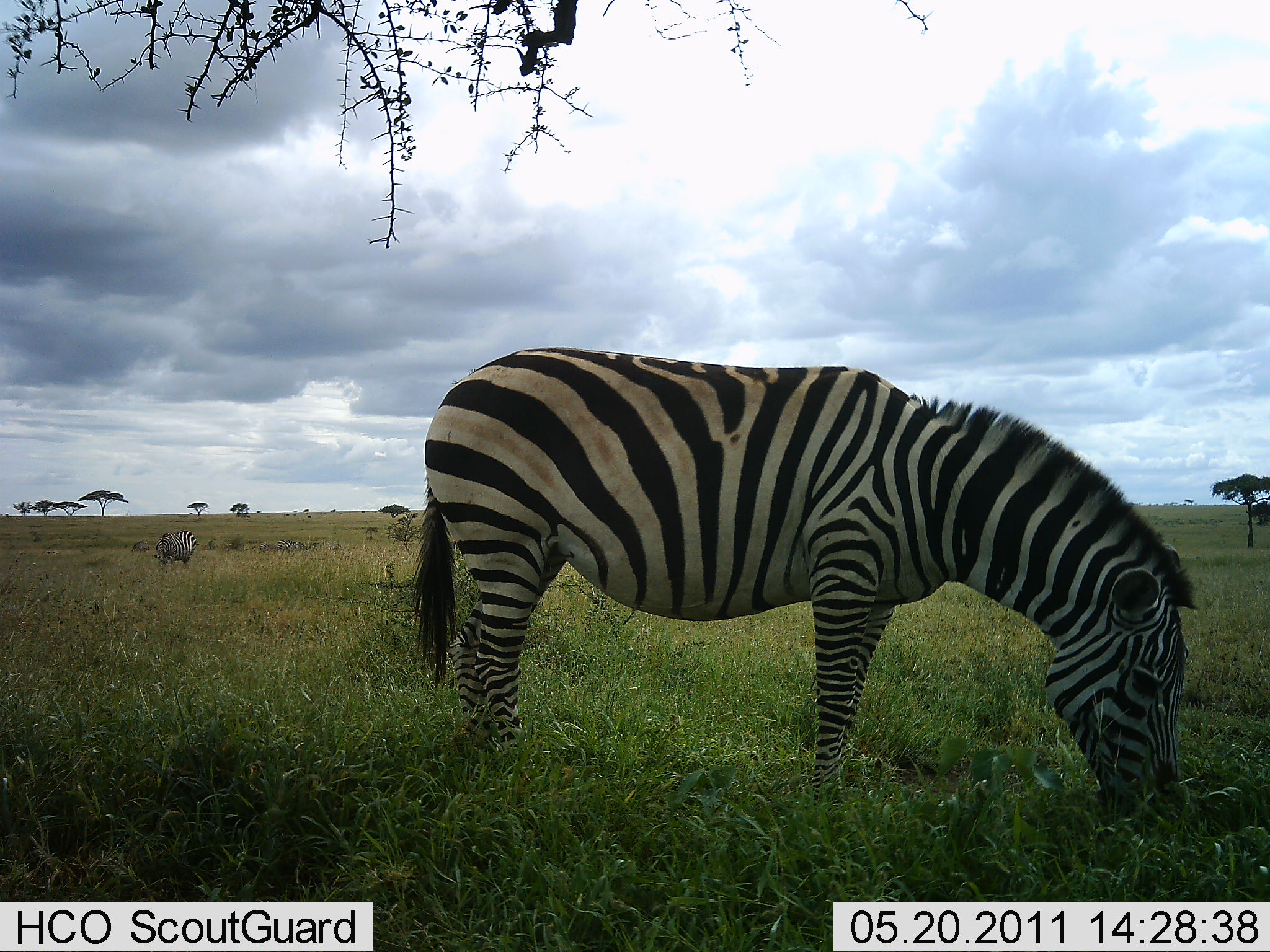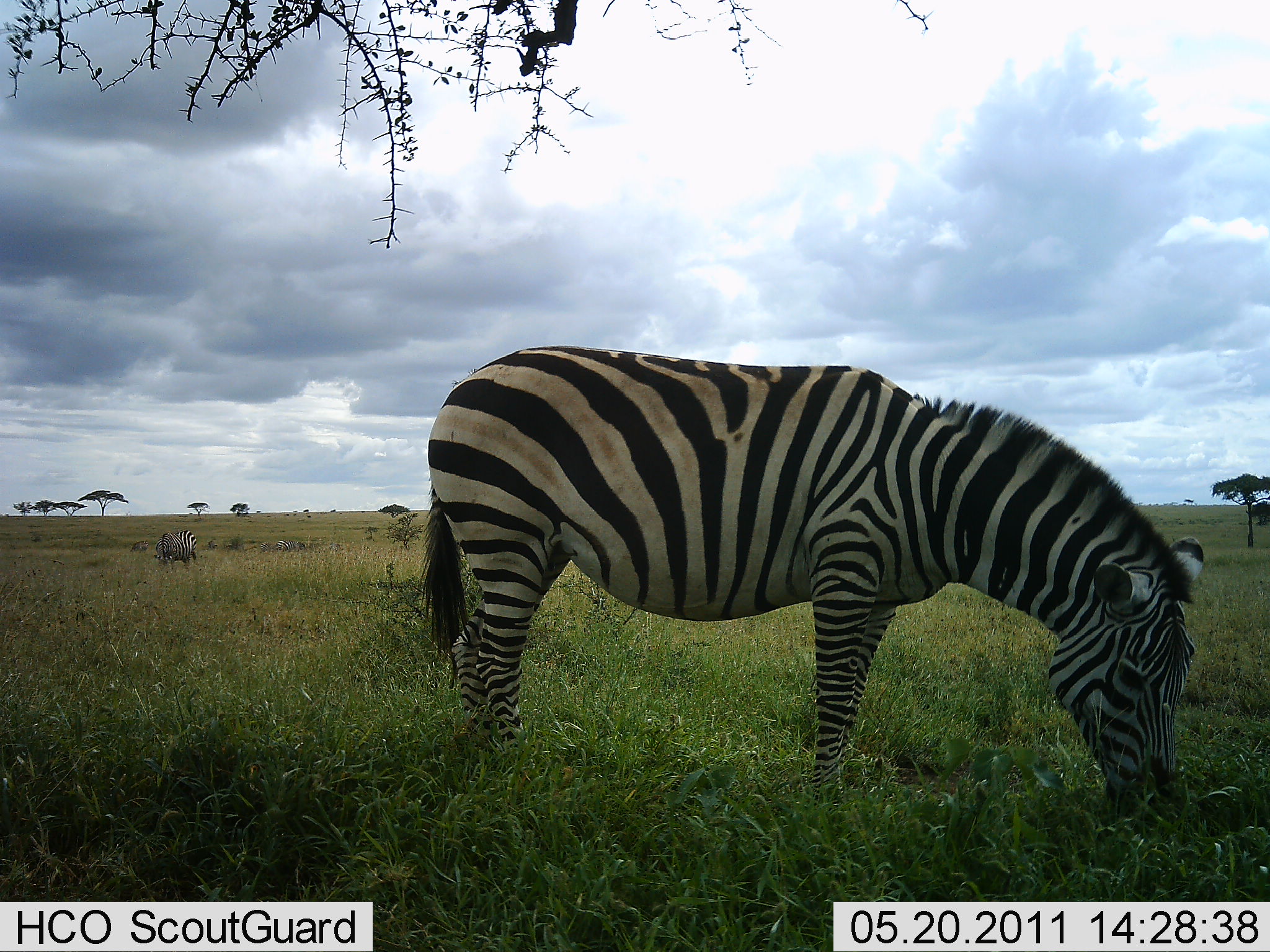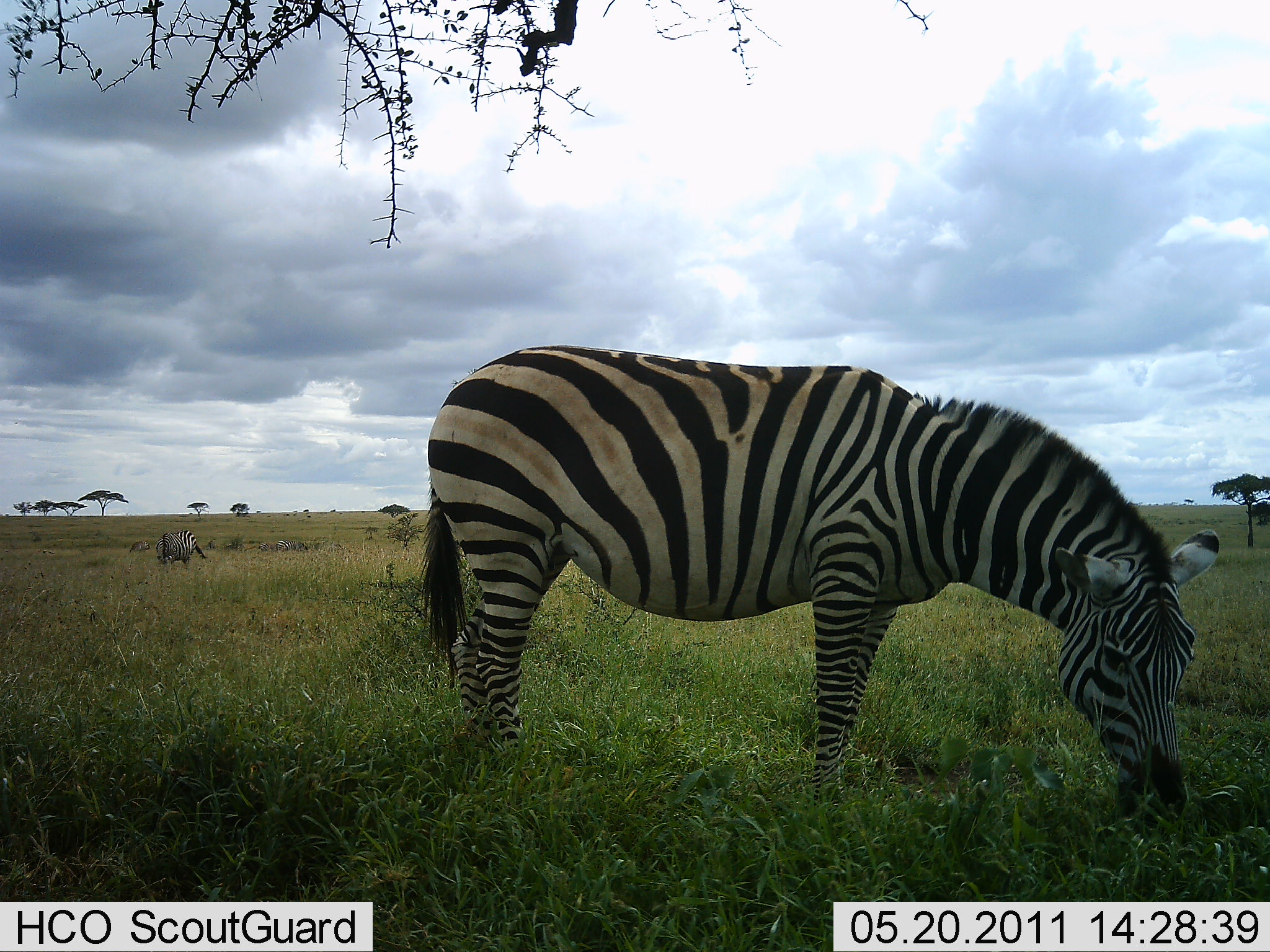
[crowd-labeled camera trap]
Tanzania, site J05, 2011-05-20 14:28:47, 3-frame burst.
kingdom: Animalia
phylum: Chordata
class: Mammalia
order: Perissodactyla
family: Equidae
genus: Equus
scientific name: Equus quagga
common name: plains zebra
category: zebra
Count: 2.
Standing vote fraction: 45%.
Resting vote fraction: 0%.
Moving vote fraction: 0%.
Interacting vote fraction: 0%.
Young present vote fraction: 0%.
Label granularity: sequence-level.